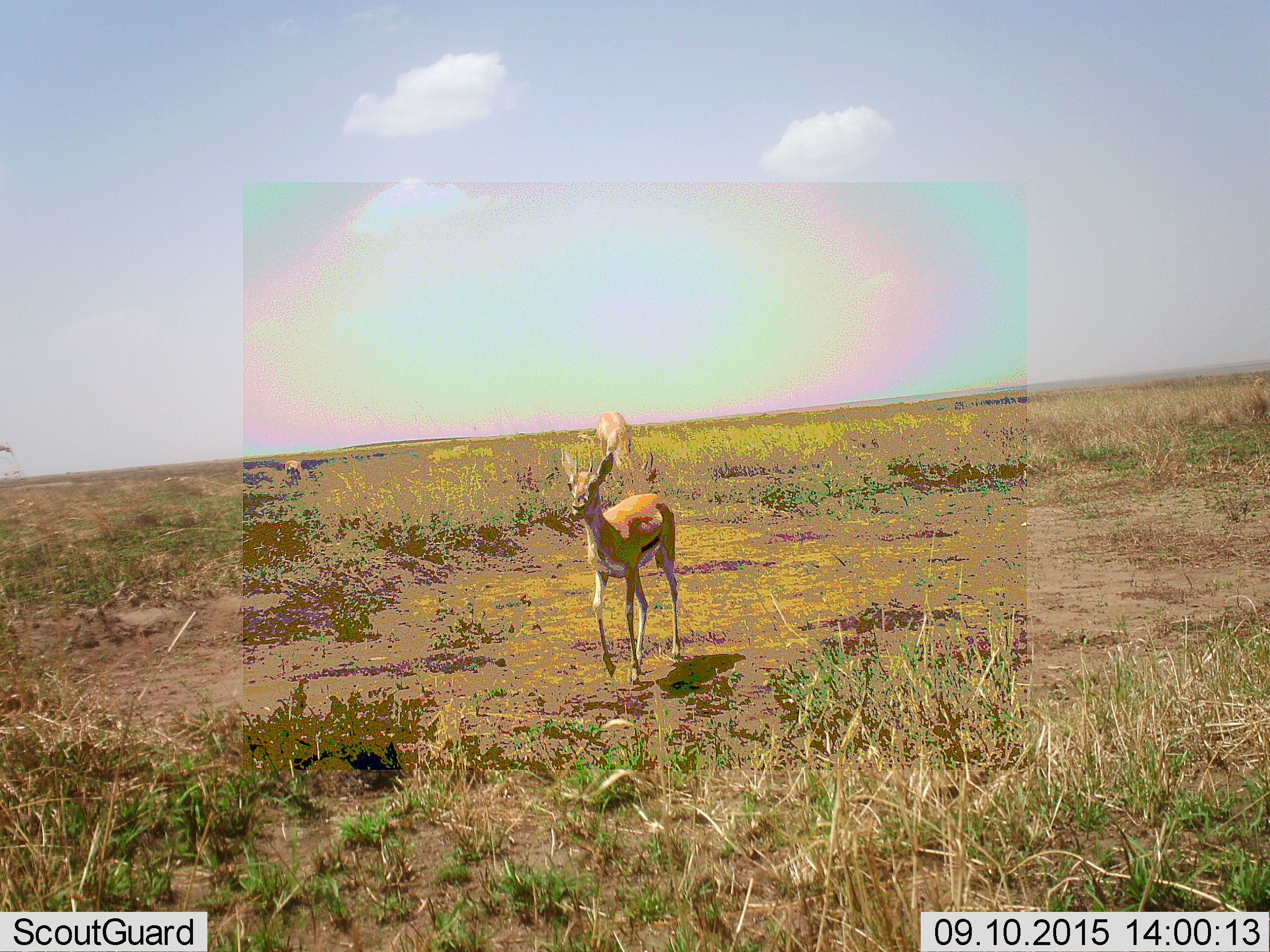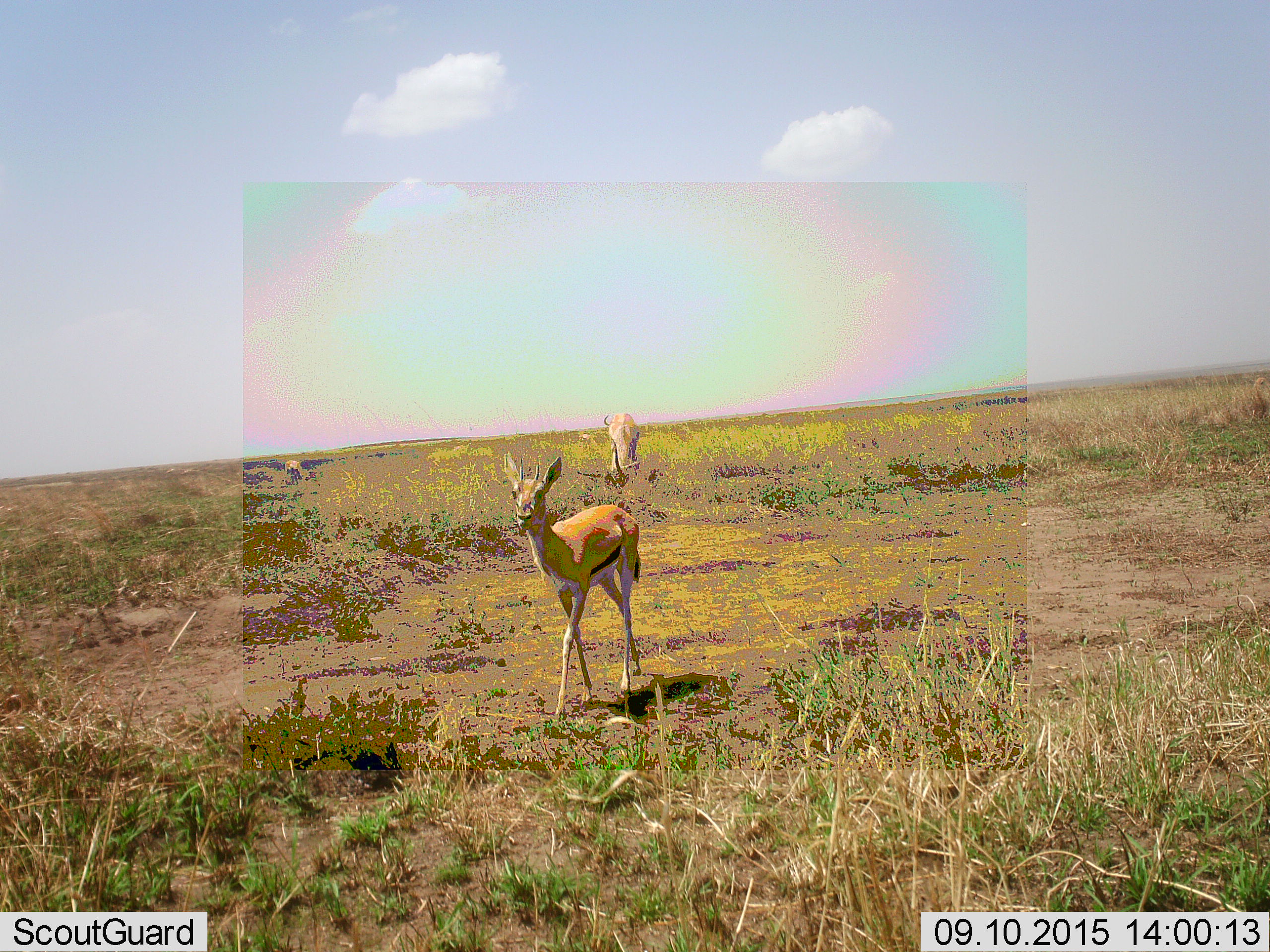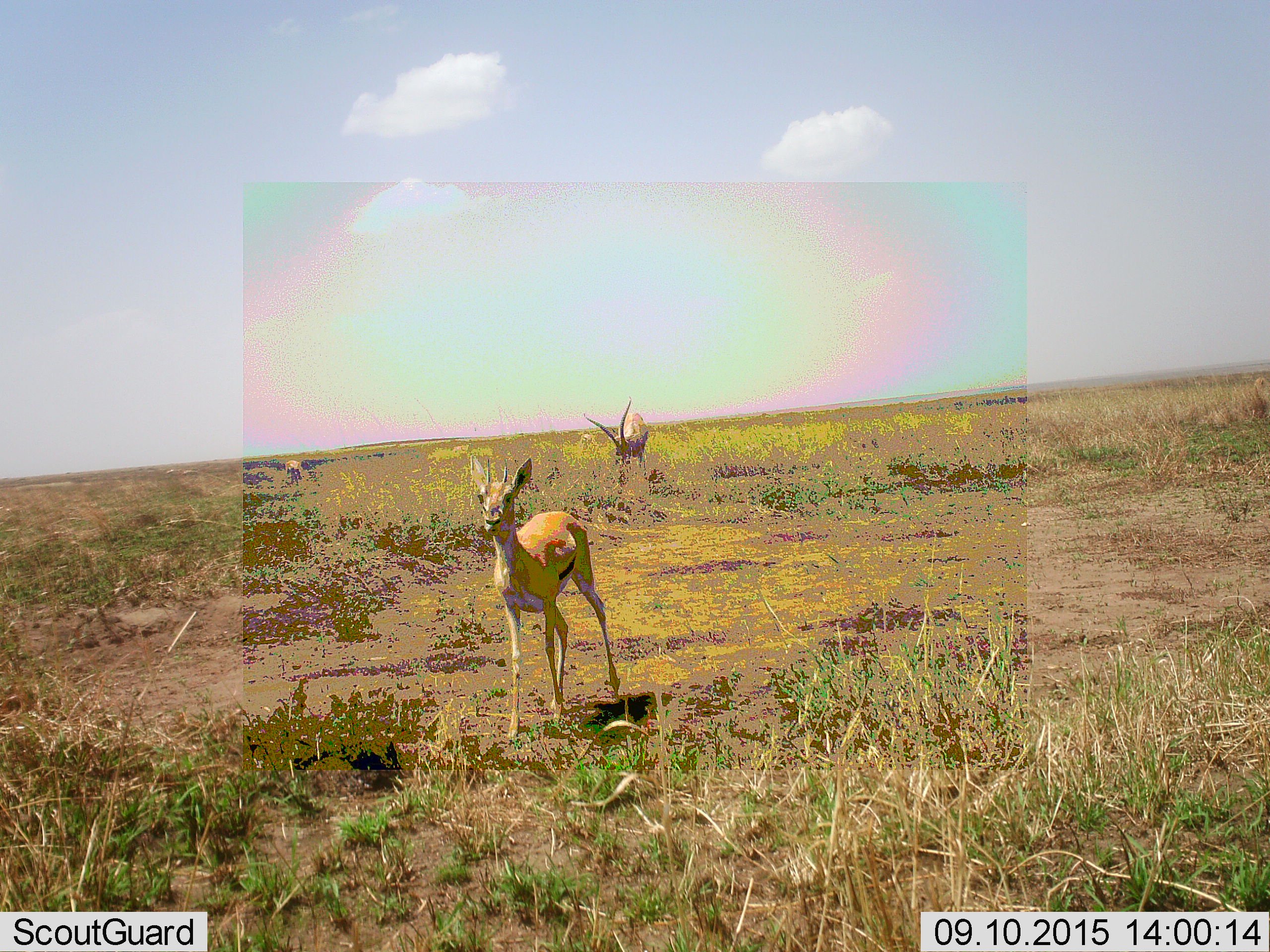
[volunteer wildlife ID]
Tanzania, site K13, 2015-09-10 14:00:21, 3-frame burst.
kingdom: Animalia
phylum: Chordata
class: Mammalia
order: Artiodactyla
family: Bovidae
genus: Nanger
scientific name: Nanger granti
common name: grant's gazelle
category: gazellegrants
Gazellegrants (grant's gazelle) (Nanger granti), count 2. Behavior (volunteer vote fractions): standing 40%, resting 0%, moving 60%, interacting 0%. Young present (vote fraction): 0%. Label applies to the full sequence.